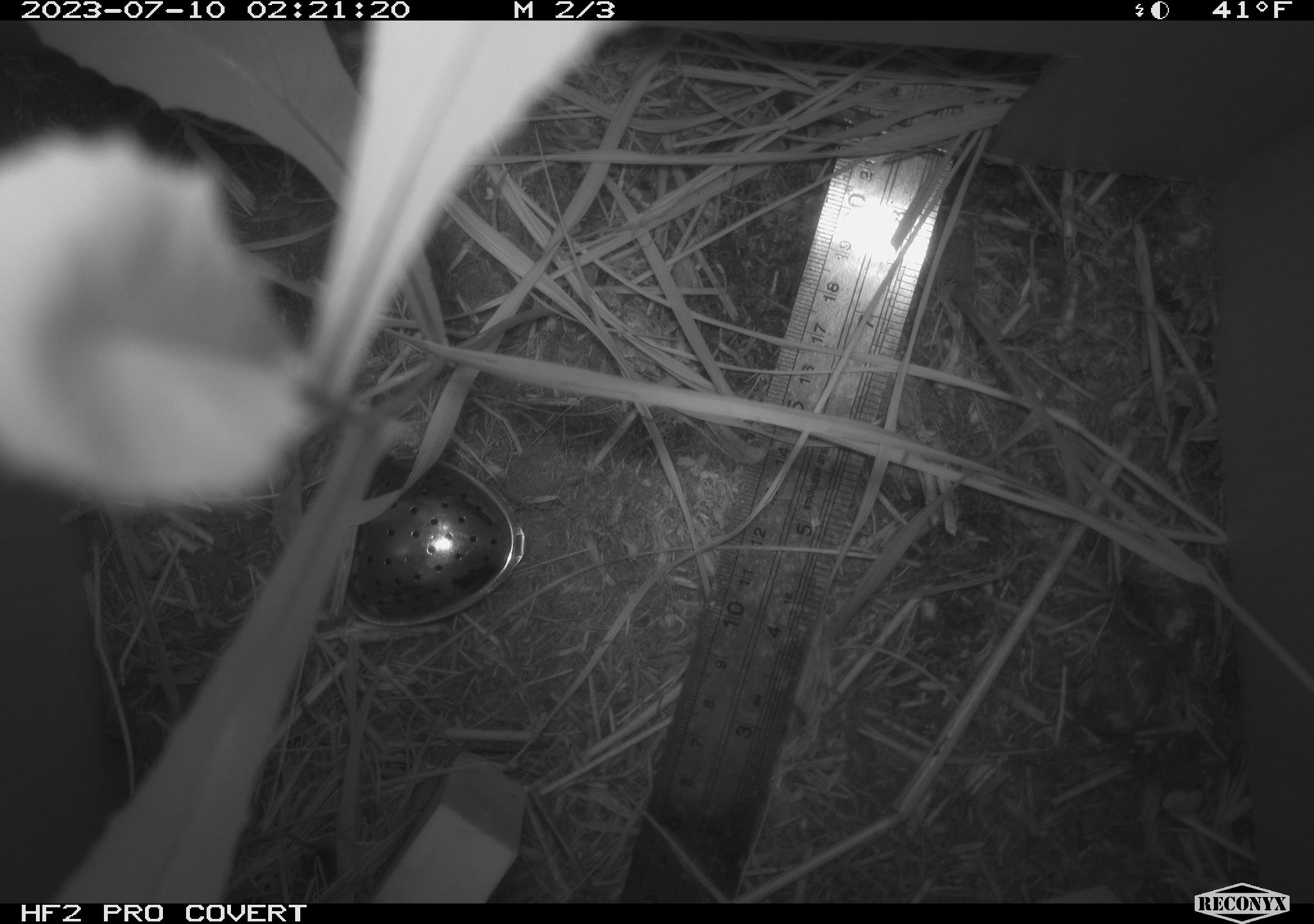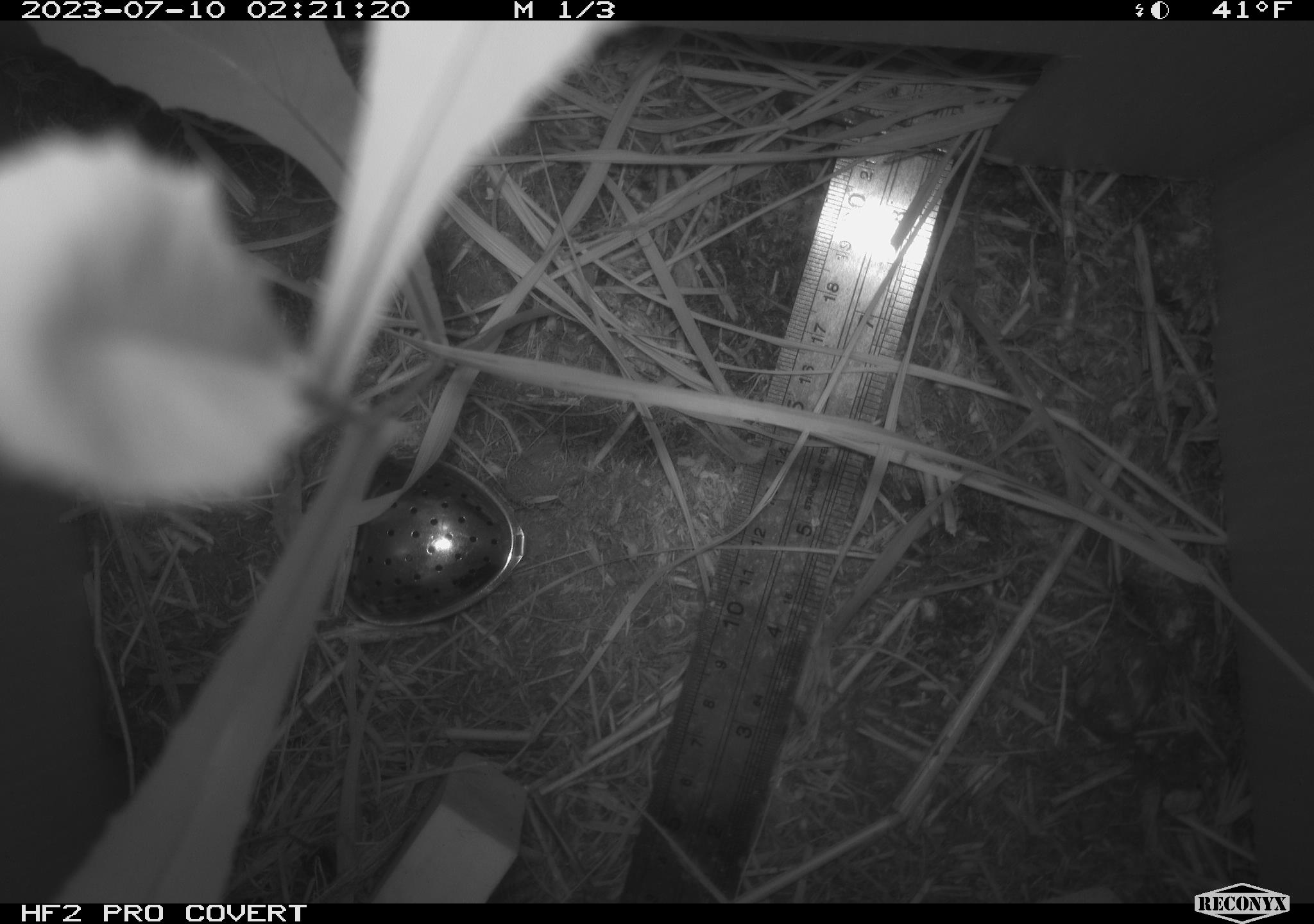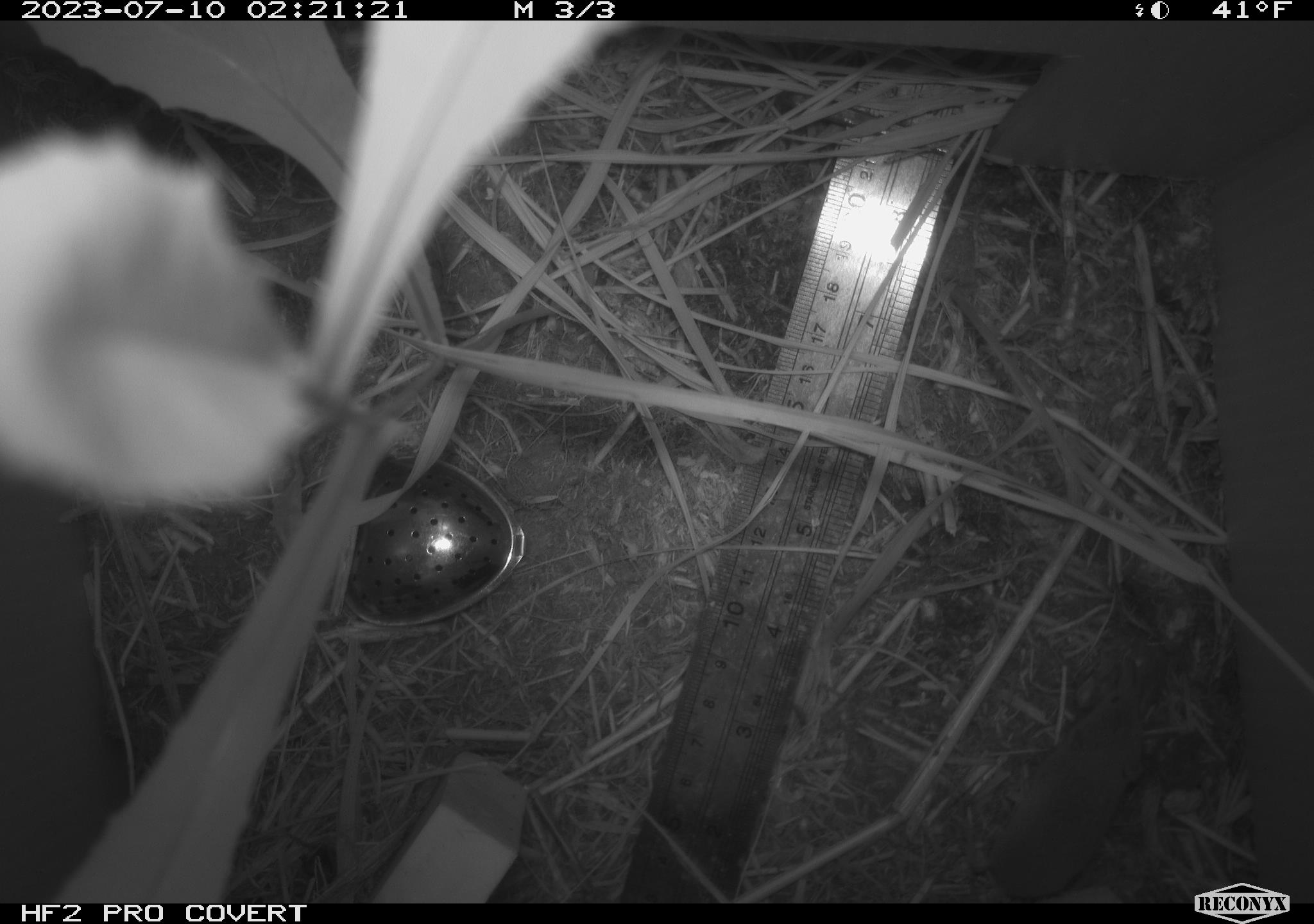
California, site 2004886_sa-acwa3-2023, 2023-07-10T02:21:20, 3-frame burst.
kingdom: Animalia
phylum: Chordata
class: Mammalia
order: Eulipotyphla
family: Soricidae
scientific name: Soricidae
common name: shrews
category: soricidae family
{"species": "soricidae family (shrews) (Soricidae)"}